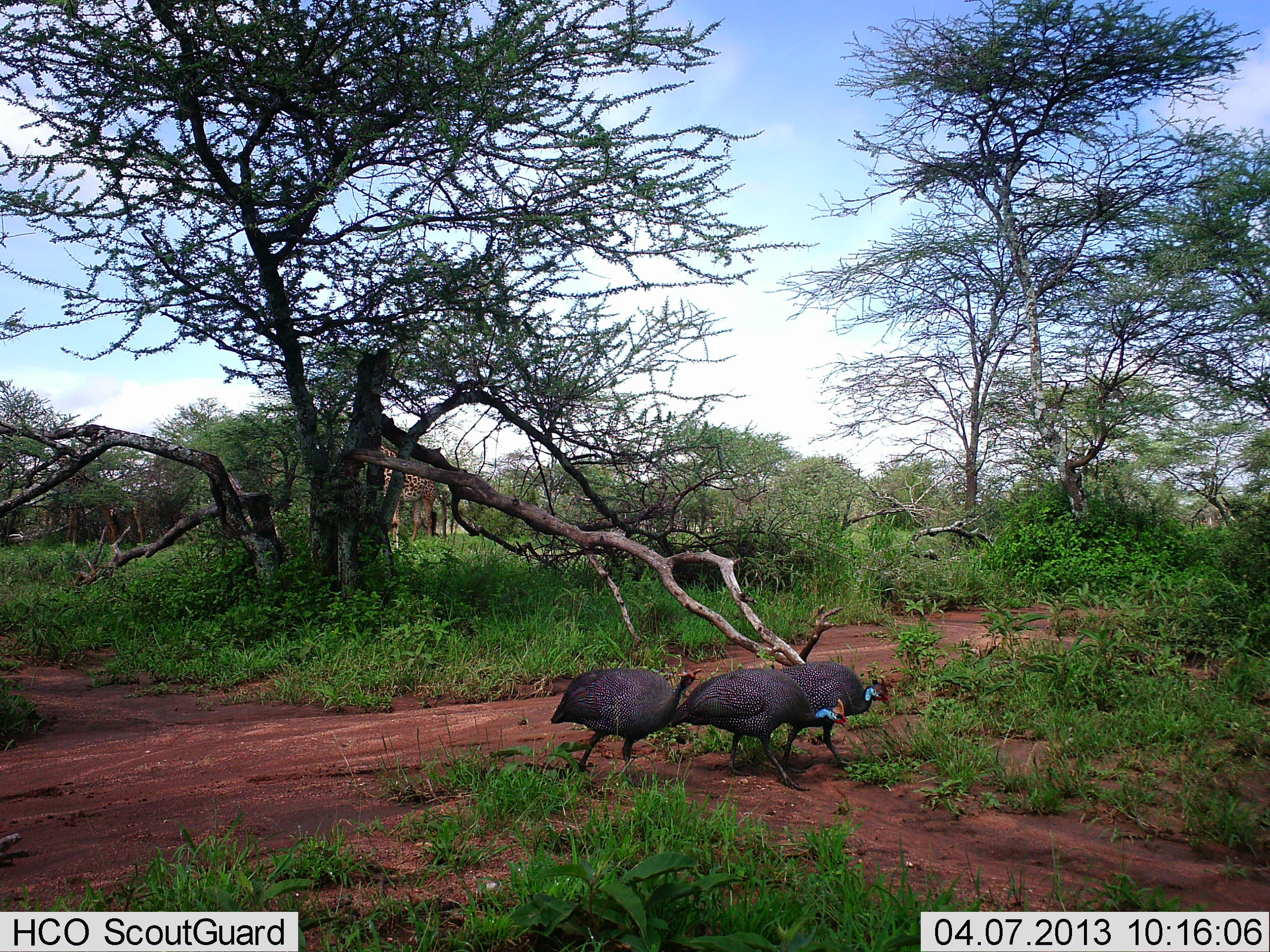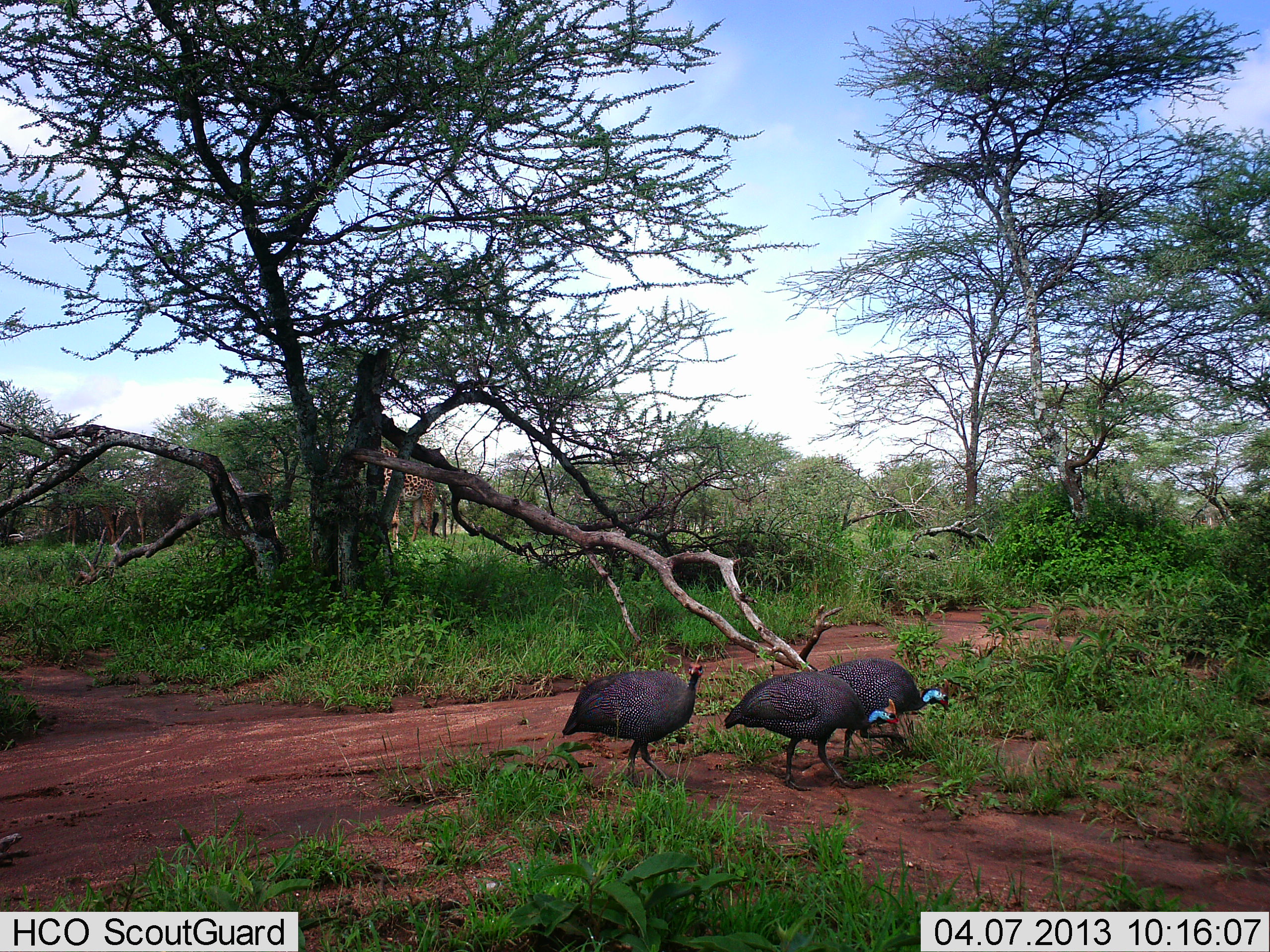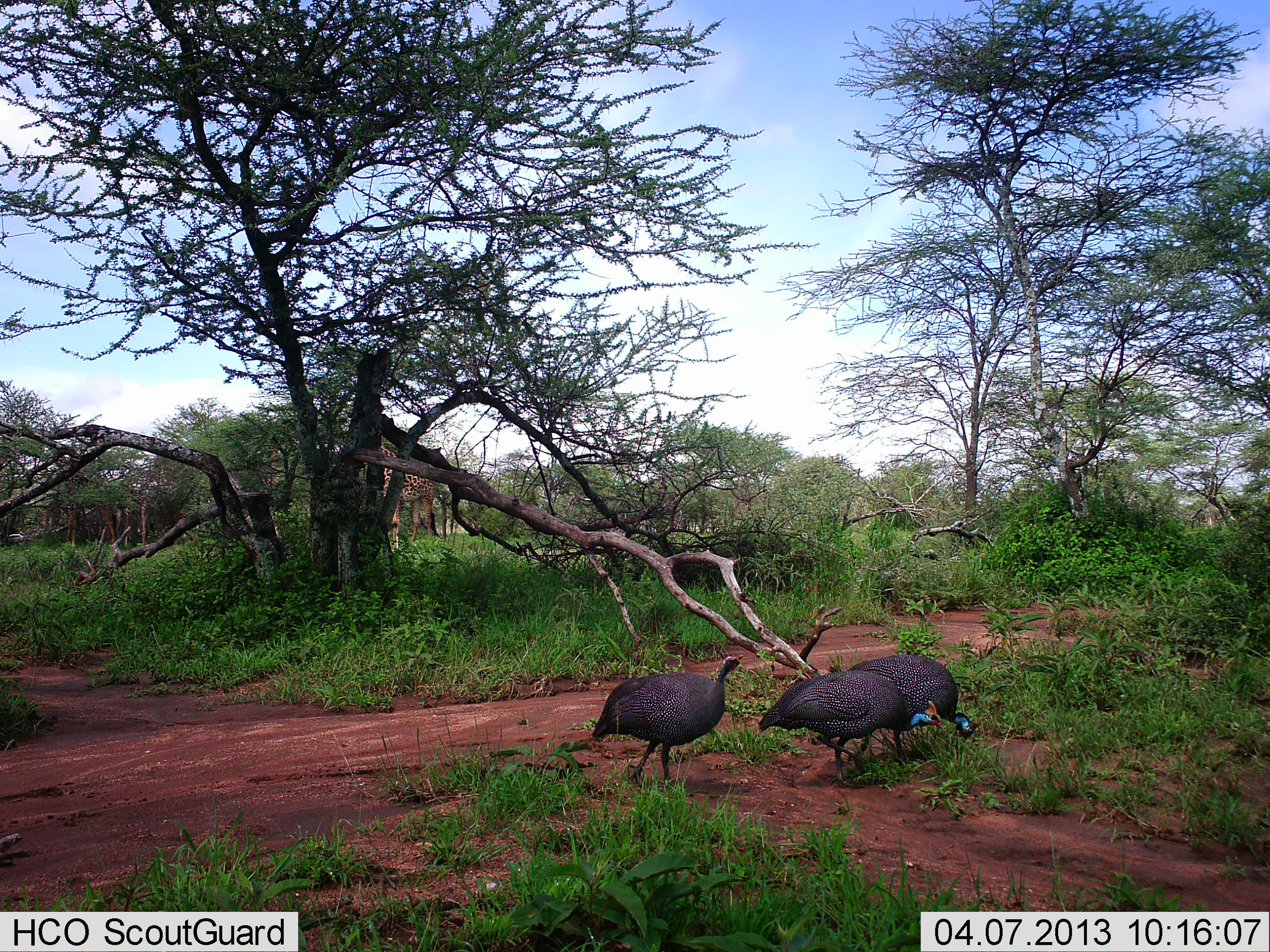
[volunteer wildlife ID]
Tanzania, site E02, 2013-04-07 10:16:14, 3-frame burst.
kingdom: Animalia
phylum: Chordata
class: Aves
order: Galliformes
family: Numididae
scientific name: Numididae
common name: guinea fowl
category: guineafowl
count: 3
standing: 4%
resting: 0%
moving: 91%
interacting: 0%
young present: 0%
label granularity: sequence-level